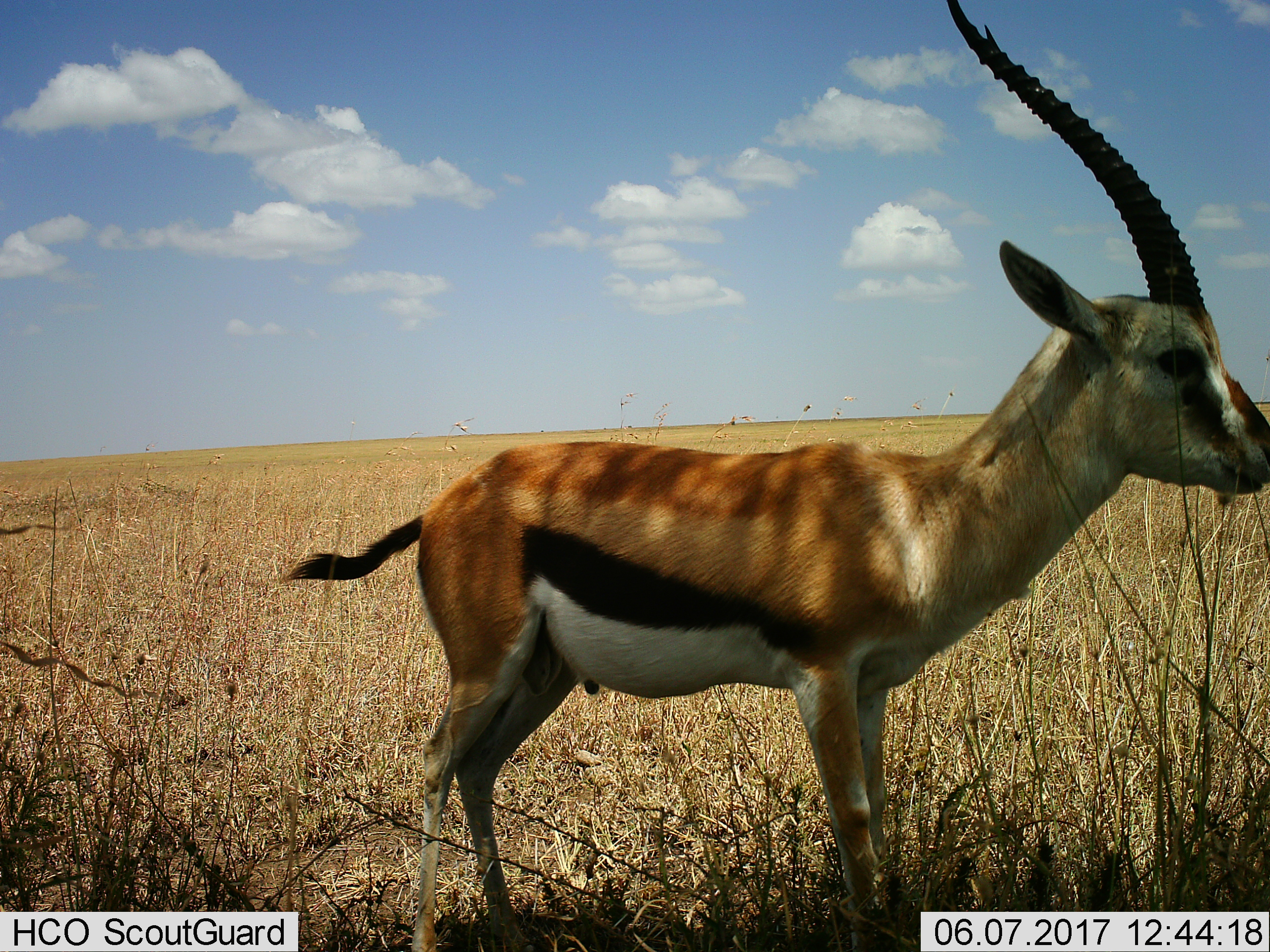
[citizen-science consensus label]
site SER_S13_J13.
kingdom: Animalia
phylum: Chordata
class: Mammalia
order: Artiodactyla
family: Bovidae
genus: Eudorcas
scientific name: Eudorcas thomsonii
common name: thomson's gazelle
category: gazellethomsons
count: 1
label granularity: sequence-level